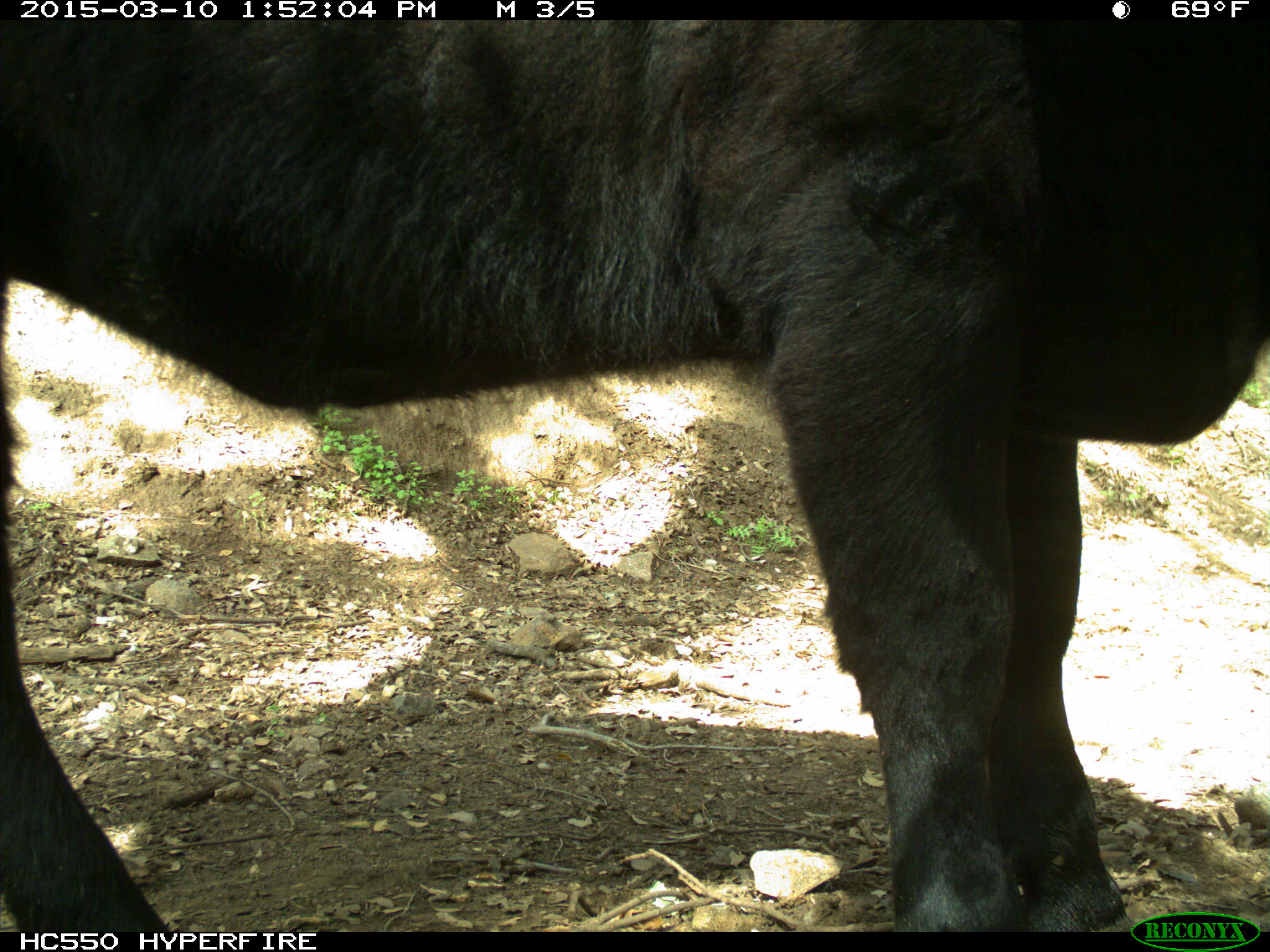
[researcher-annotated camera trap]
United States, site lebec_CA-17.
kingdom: Animalia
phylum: Chordata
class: Mammalia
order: Artiodactyla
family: Bovidae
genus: Bos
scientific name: Bos taurus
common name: domestic cow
Bos taurus (domestic cow).